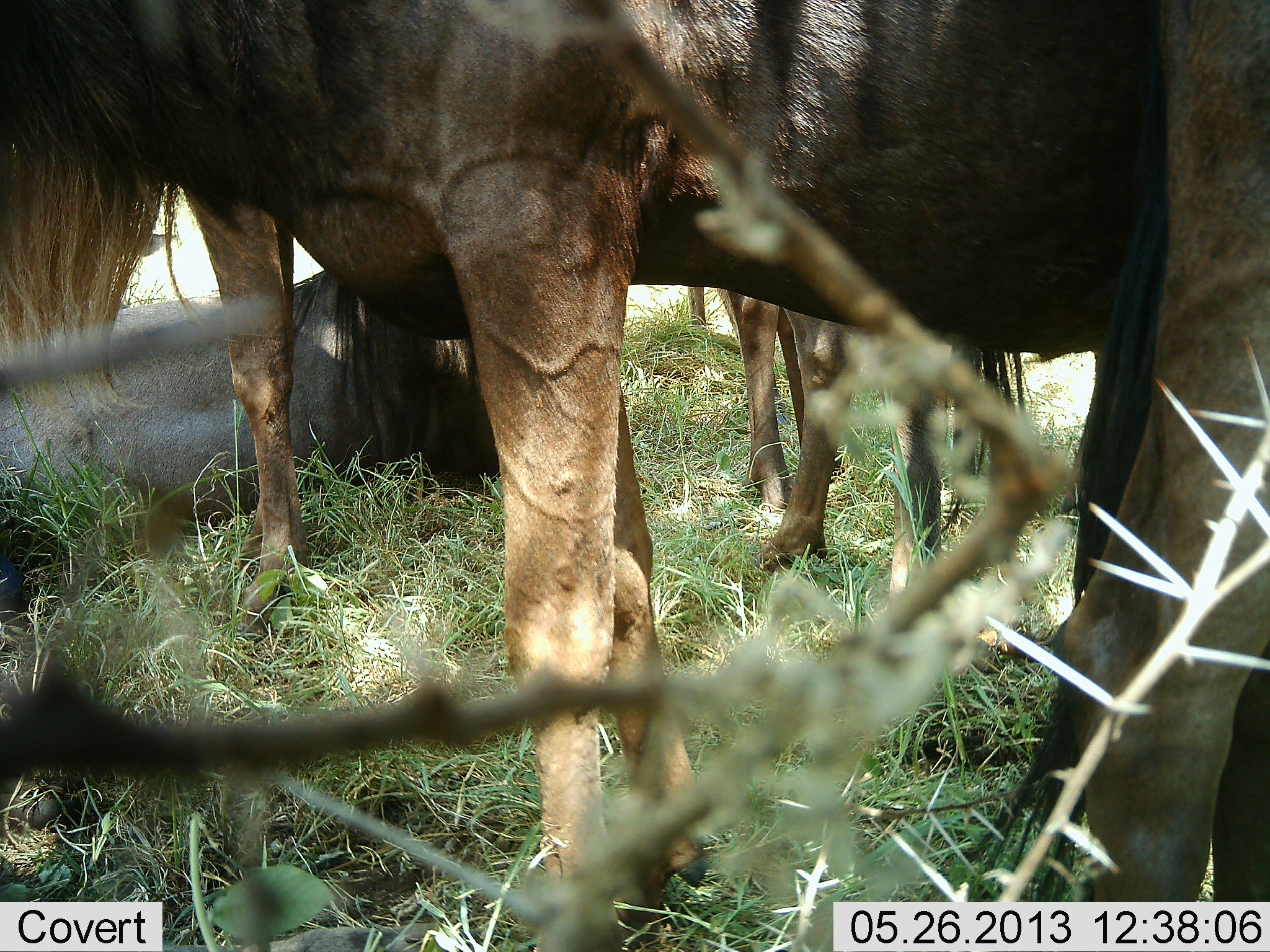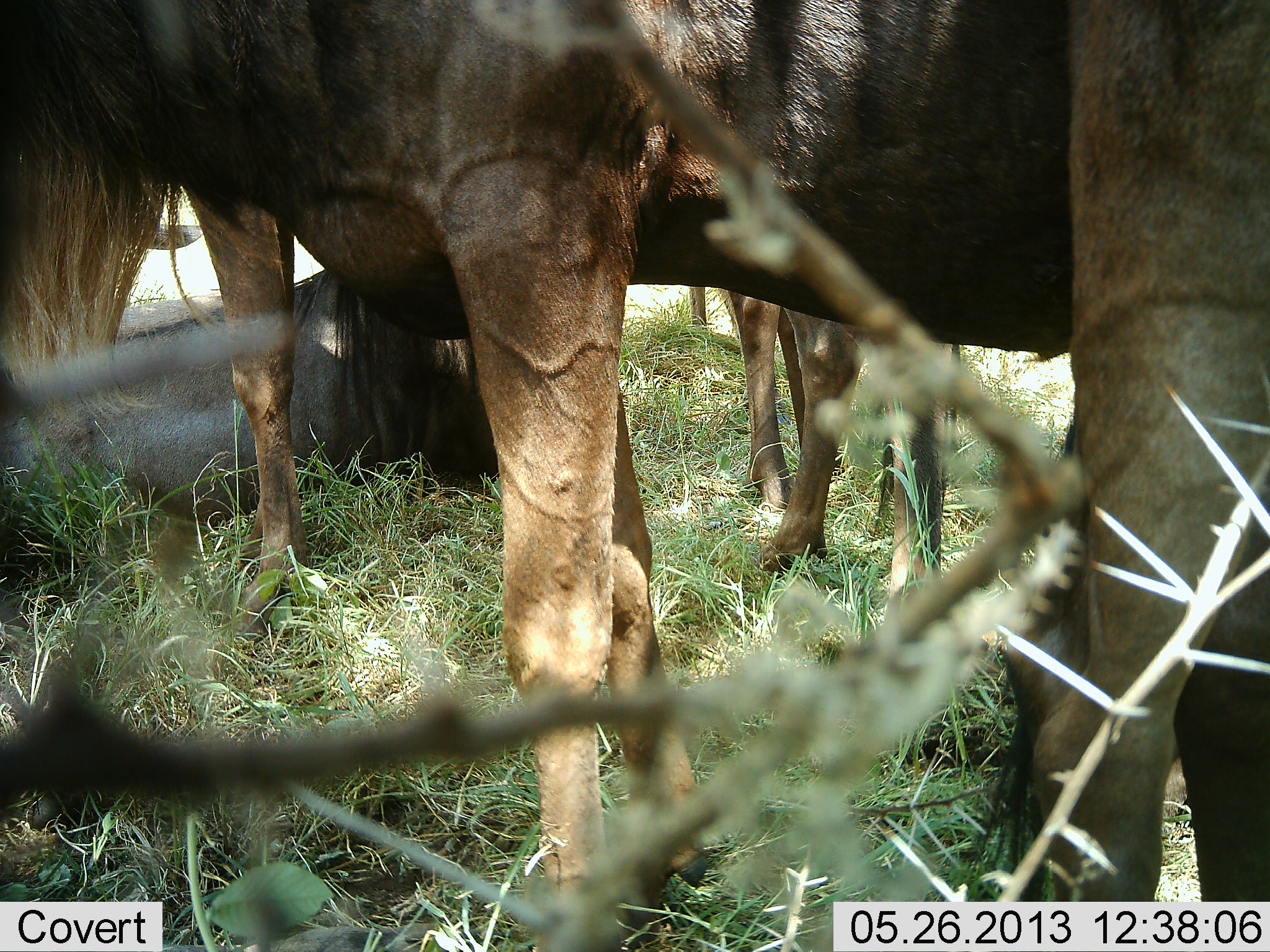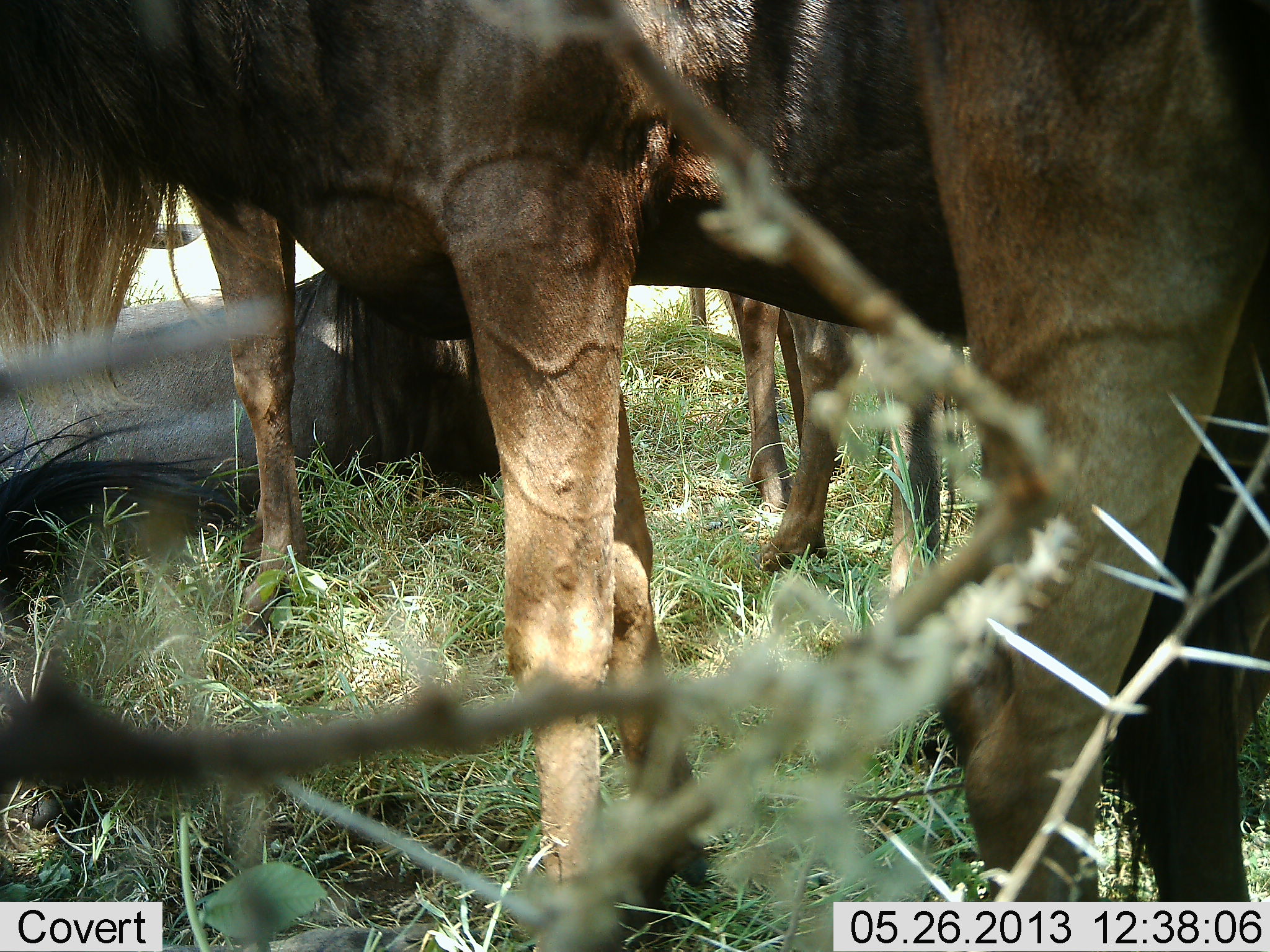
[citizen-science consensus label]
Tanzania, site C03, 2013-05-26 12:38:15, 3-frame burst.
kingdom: Animalia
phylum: Chordata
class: Mammalia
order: Artiodactyla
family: Bovidae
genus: Connochaetes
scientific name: Connochaetes taurinus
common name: blue wildebeest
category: wildebeest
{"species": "wildebeest (blue wildebeest) (Connochaetes taurinus)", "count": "4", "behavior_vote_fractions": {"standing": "89%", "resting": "74%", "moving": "0%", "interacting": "0%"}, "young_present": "0%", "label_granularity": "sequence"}